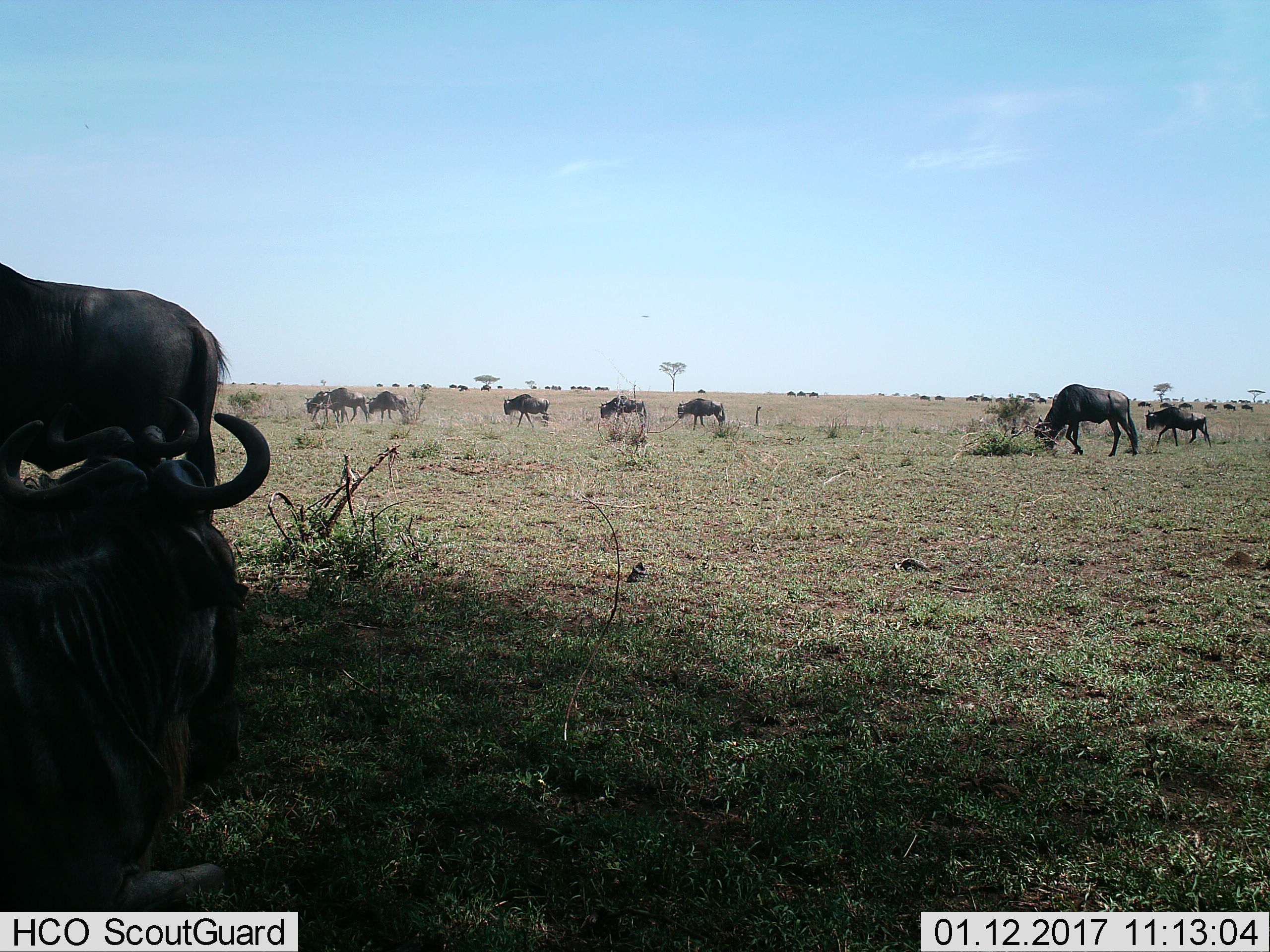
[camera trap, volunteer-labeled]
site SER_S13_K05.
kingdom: Animalia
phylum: Chordata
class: Mammalia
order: Artiodactyla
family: Bovidae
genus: Connochaetes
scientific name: Connochaetes taurinus taurinus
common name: blue wildebeest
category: wildebeestblue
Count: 11-50.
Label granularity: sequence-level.